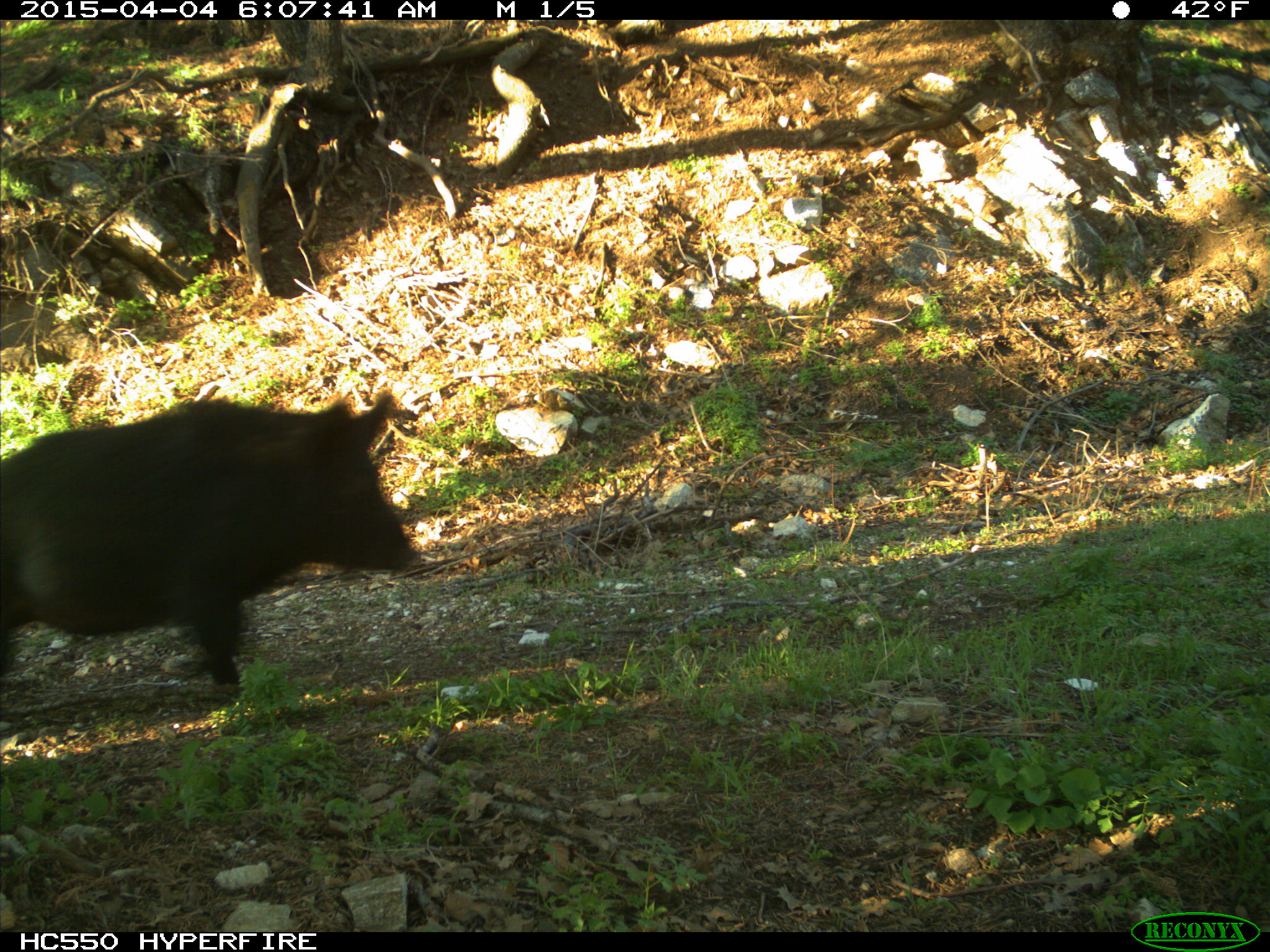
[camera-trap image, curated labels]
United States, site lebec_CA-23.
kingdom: Animalia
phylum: Chordata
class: Mammalia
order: Artiodactyla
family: Suidae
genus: Sus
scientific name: Sus scrofa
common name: wild boar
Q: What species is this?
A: Sus scrofa (wild boar).